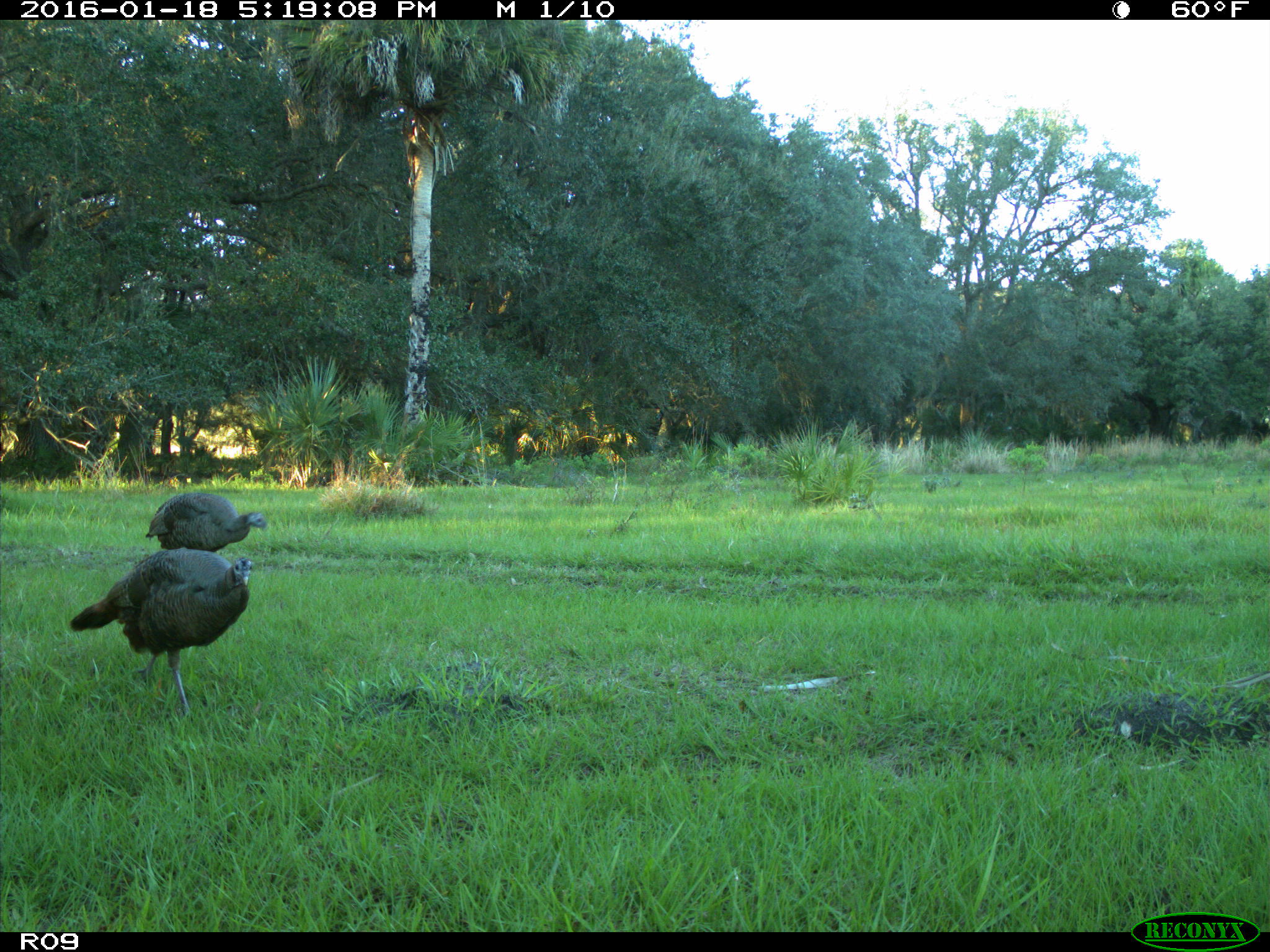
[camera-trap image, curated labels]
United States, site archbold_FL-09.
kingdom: Animalia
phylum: Chordata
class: Aves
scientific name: Aves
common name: birds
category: unidentified bird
Unidentified bird (birds) (Aves).